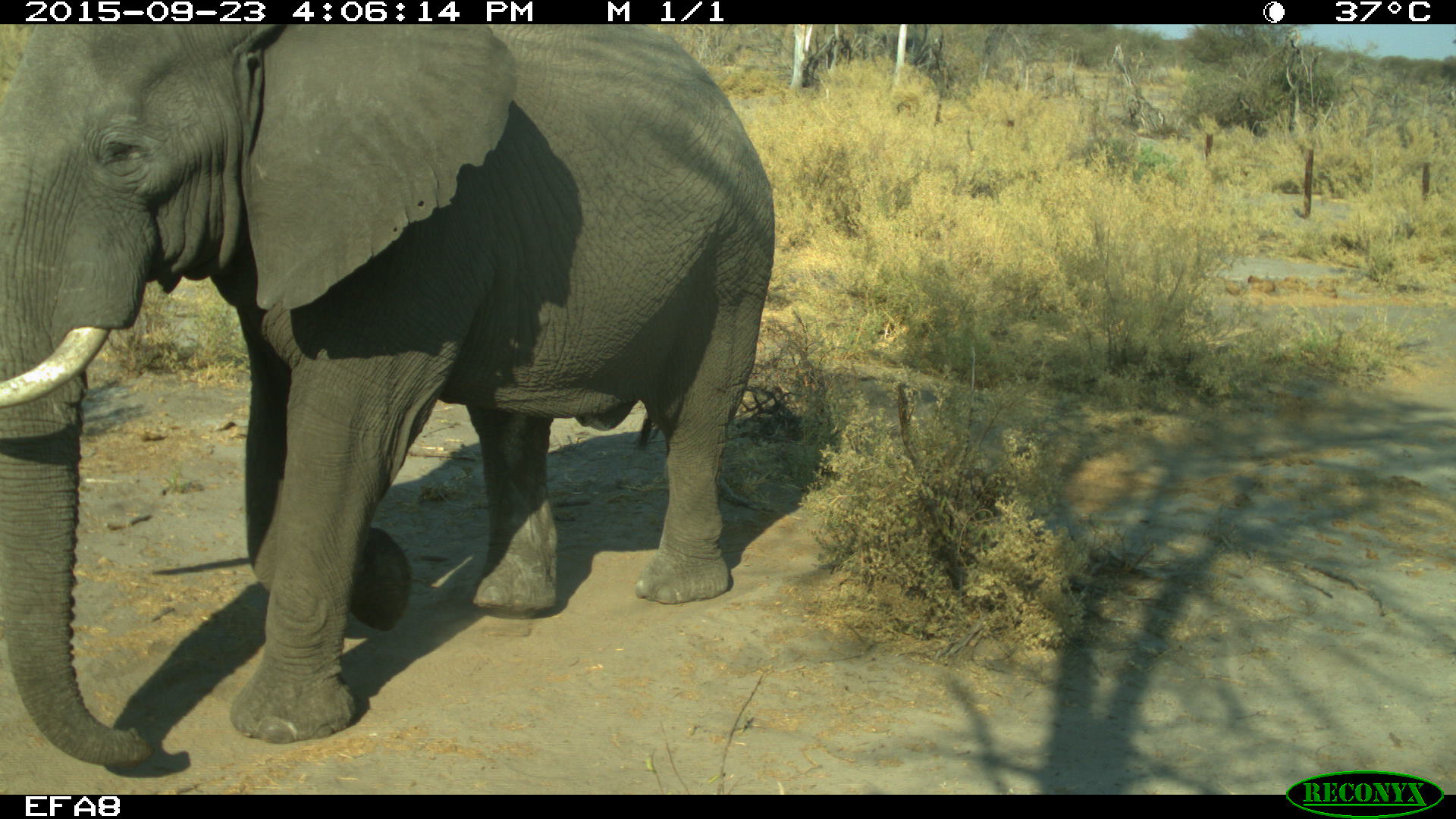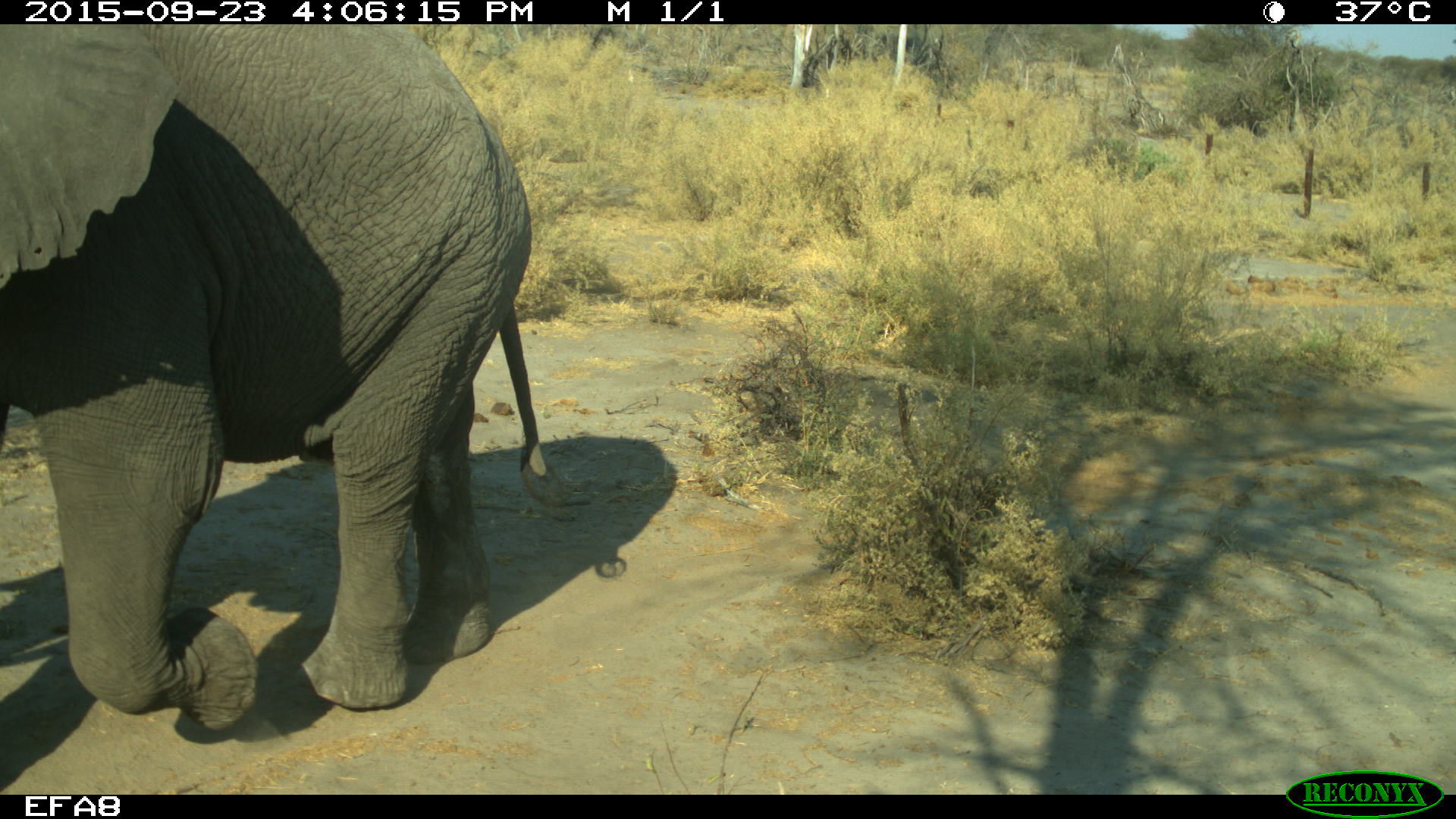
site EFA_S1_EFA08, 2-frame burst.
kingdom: Animalia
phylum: Chordata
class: Mammalia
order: Proboscidea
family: Elephantidae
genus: Loxodonta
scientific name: Loxodonta africana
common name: african bush elephant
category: elephant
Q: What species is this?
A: Elephant (african bush elephant) (Loxodonta africana).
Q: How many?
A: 1.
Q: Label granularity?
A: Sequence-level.